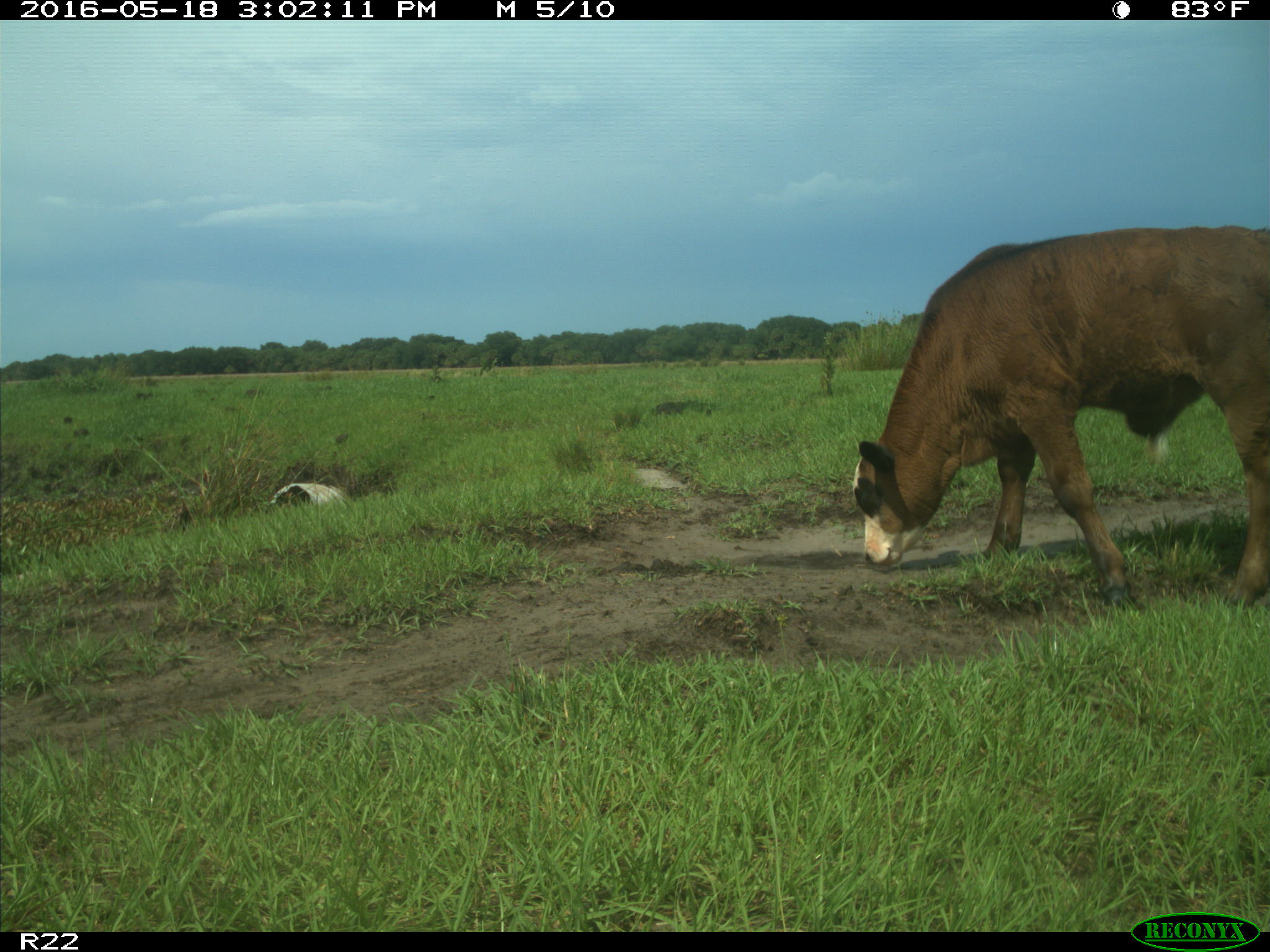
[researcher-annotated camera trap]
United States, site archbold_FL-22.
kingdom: Animalia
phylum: Chordata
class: Mammalia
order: Artiodactyla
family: Bovidae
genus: Bos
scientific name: Bos taurus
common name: domestic cow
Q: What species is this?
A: Bos taurus (domestic cow).